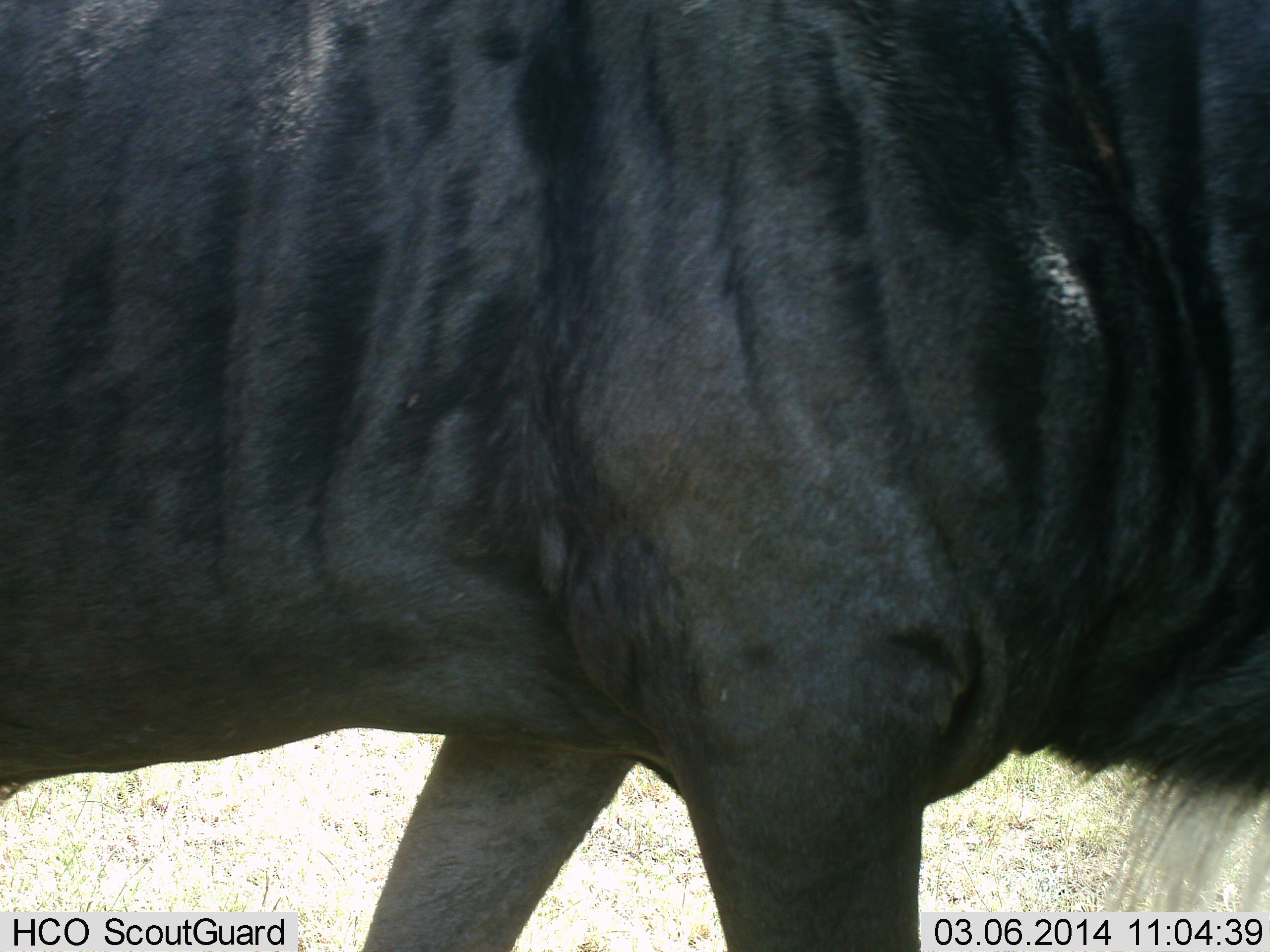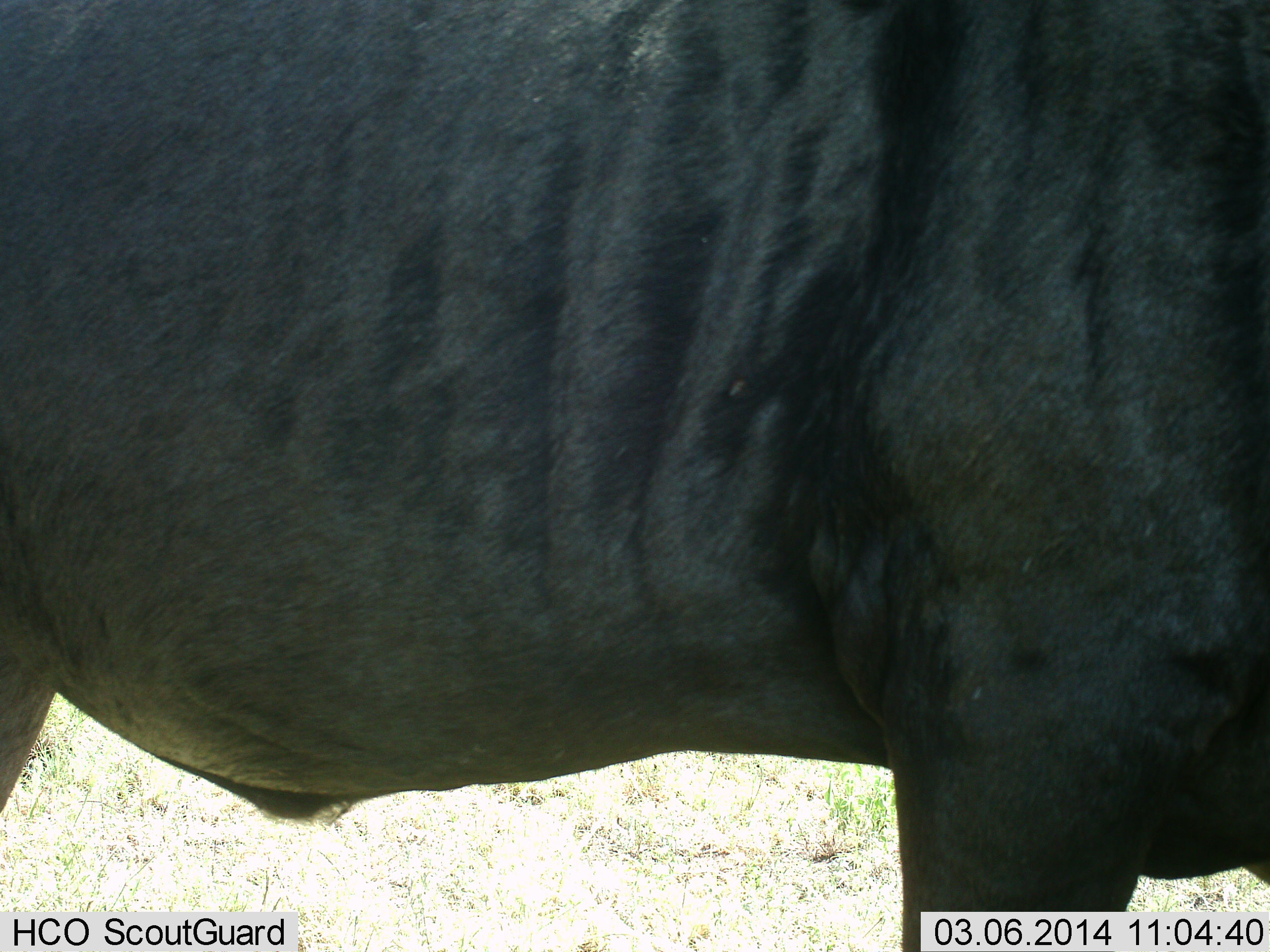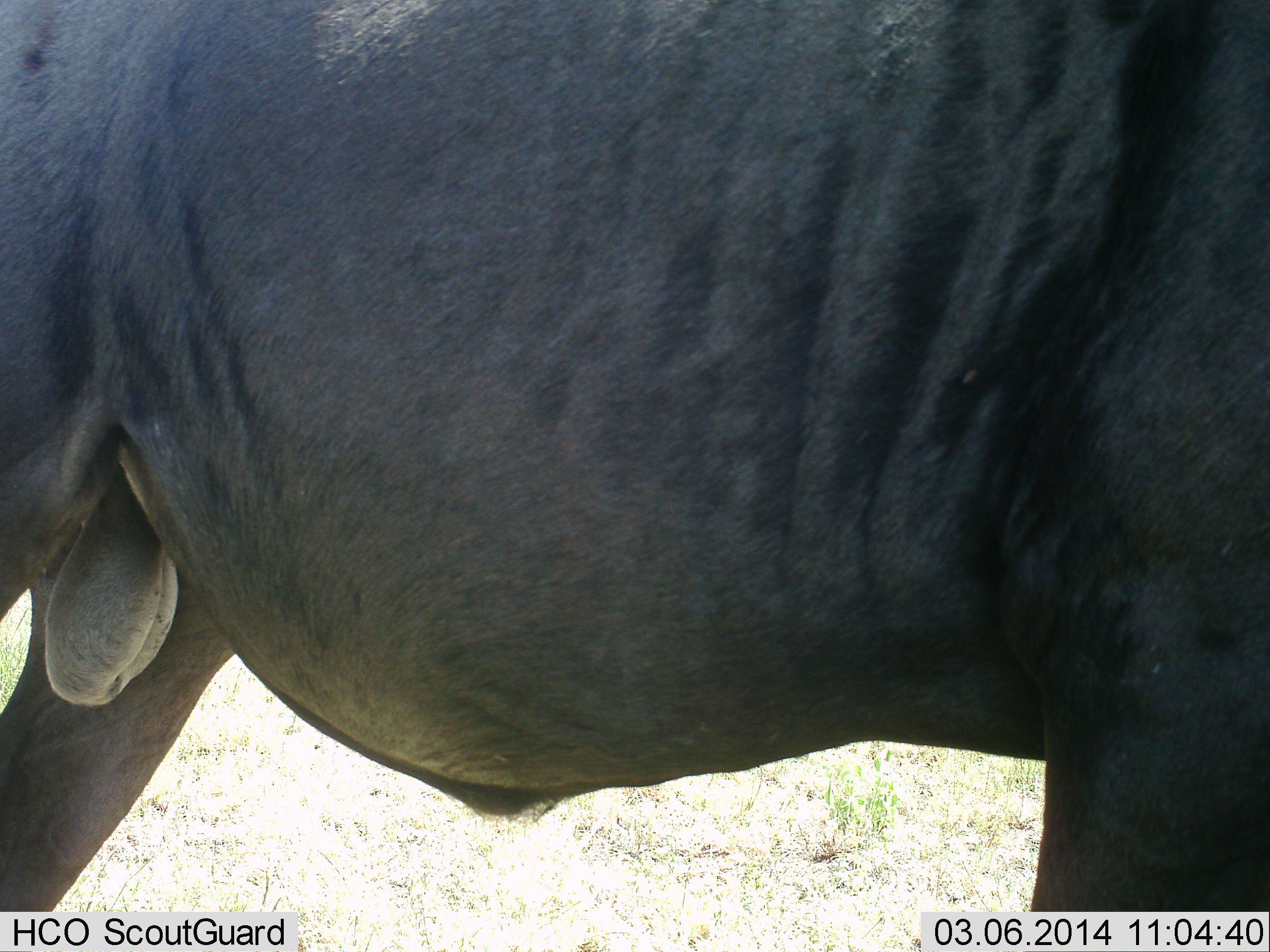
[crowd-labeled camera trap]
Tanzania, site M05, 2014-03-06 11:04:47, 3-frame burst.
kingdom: Animalia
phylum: Chordata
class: Mammalia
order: Artiodactyla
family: Bovidae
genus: Connochaetes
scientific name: Connochaetes taurinus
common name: blue wildebeest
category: wildebeest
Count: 1.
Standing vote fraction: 50%.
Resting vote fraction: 0%.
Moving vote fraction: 50%.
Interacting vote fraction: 0%.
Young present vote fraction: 0%.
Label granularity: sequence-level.